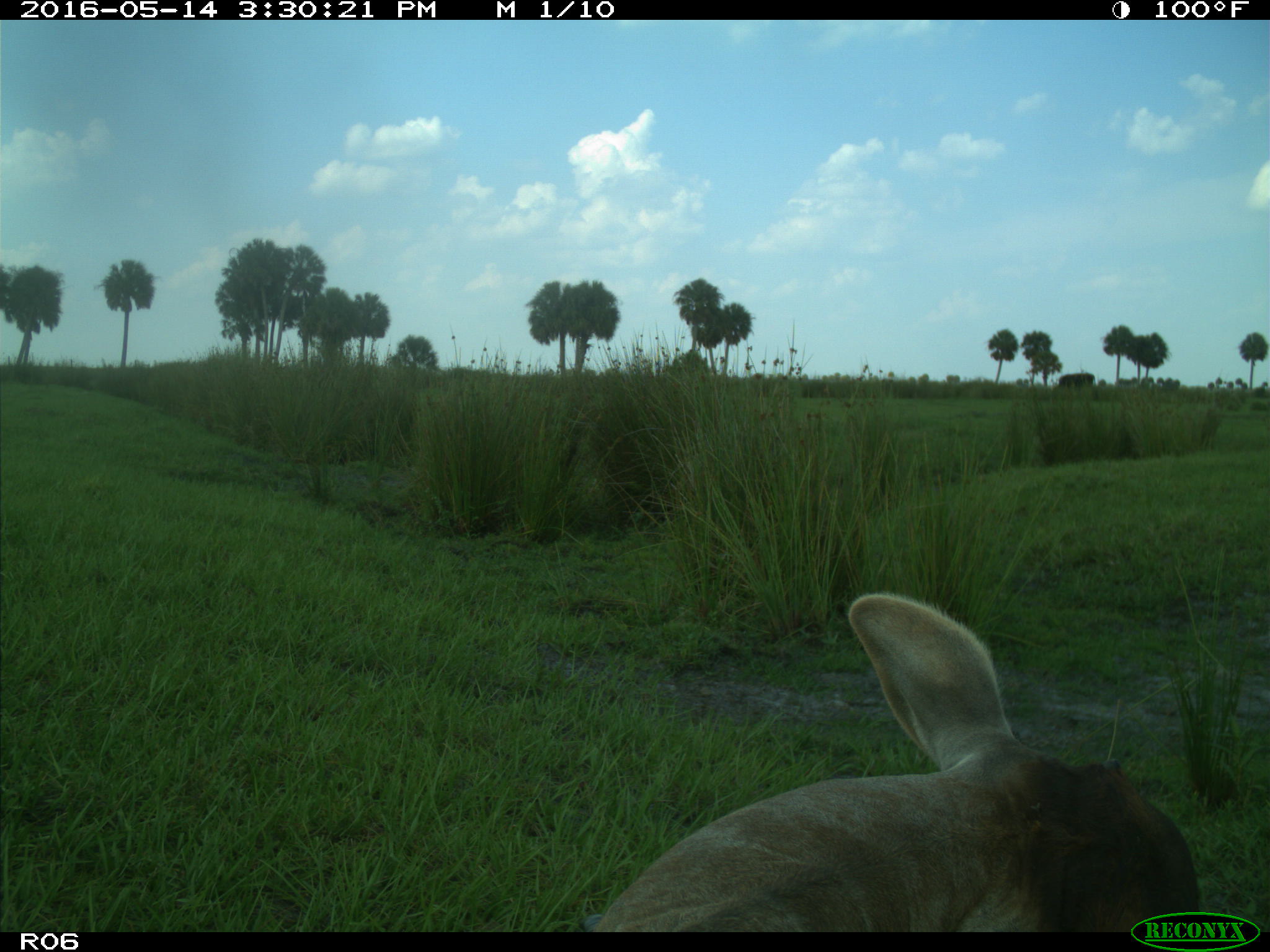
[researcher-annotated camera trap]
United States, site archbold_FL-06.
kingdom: Animalia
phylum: Chordata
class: Mammalia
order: Artiodactyla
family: Bovidae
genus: Bos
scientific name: Bos taurus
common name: domestic cow